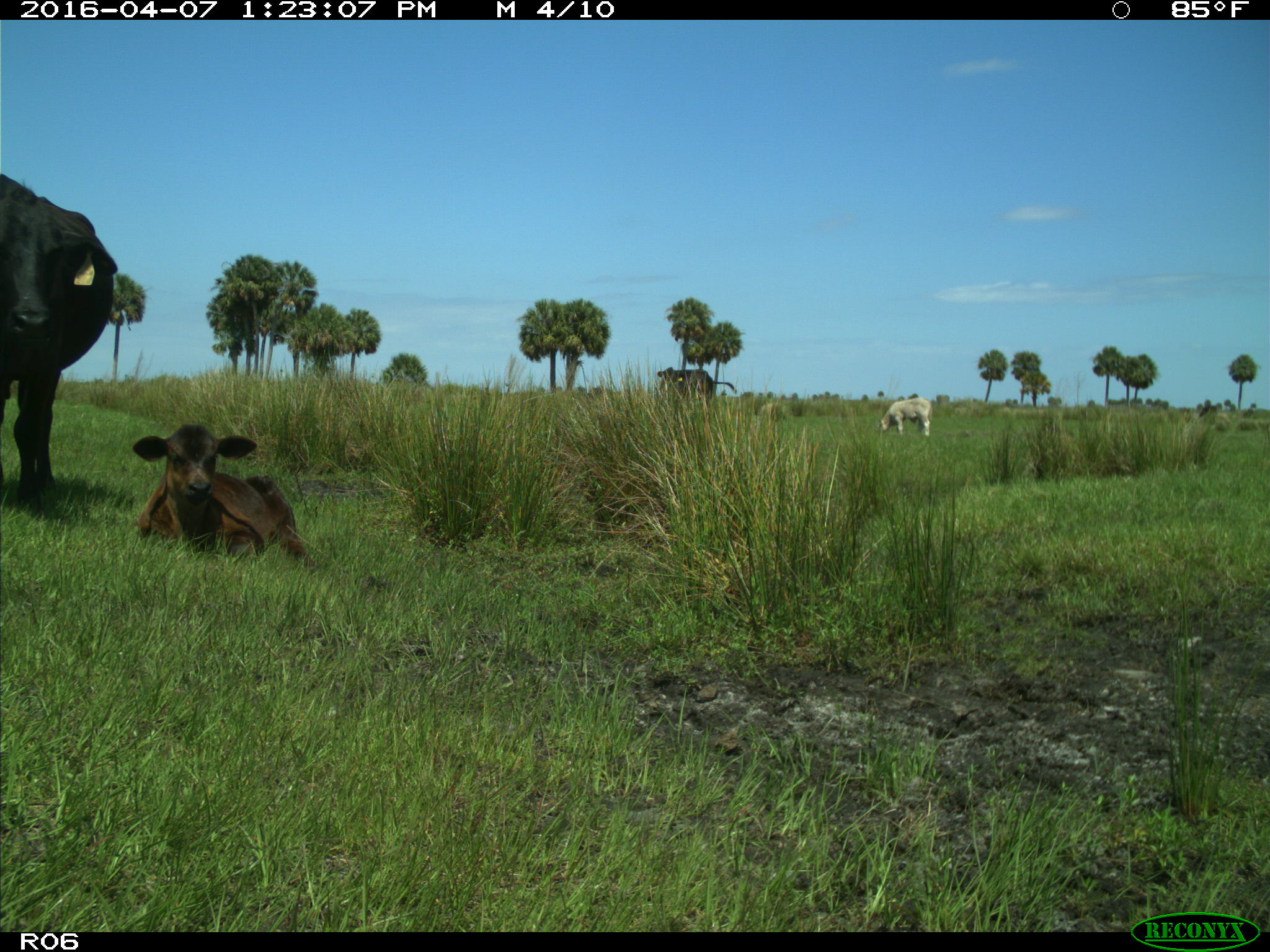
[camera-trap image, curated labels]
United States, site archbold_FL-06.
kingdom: Animalia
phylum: Chordata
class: Mammalia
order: Artiodactyla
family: Bovidae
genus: Bos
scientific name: Bos taurus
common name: domestic cow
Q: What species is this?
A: Bos taurus (domestic cow).